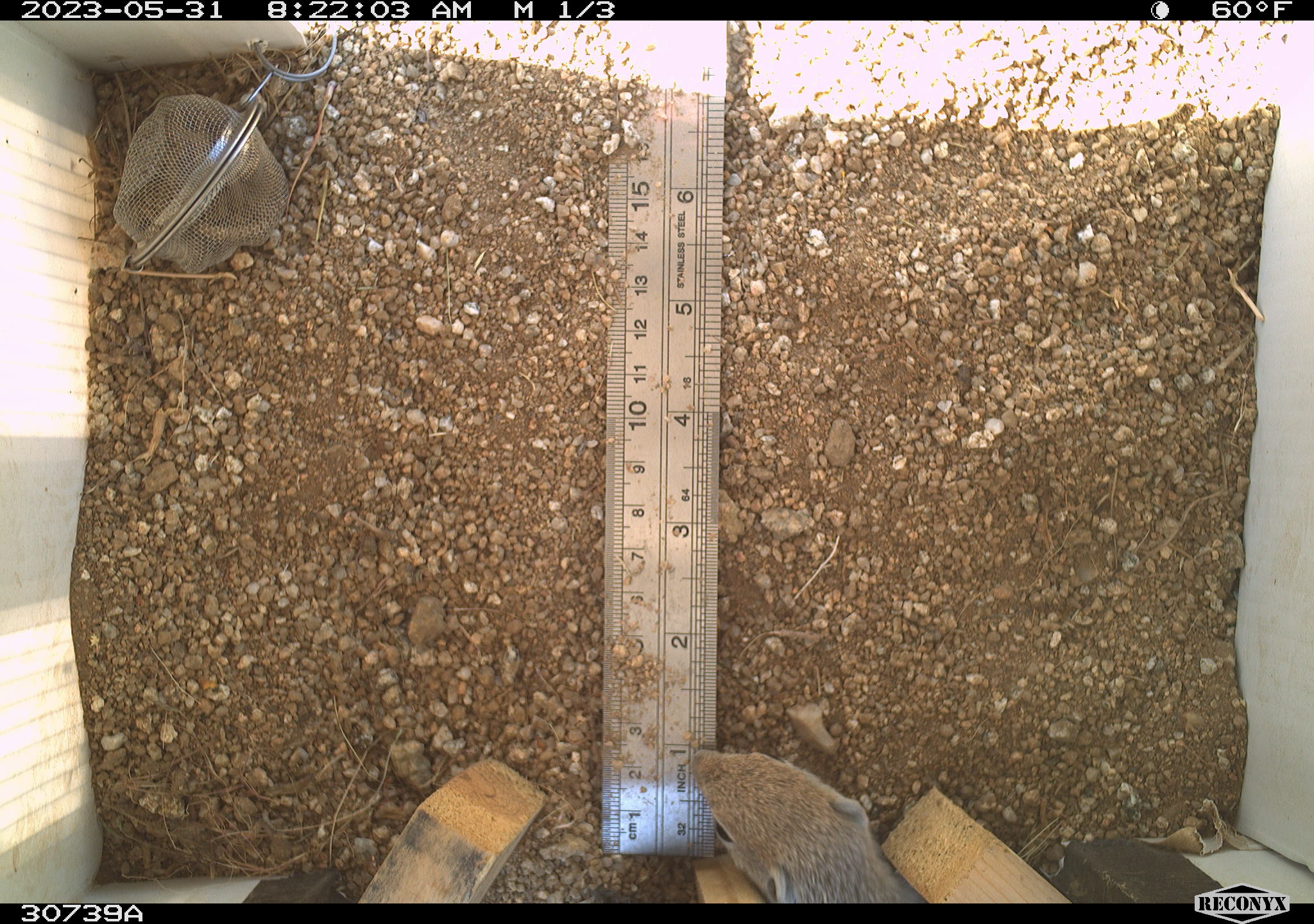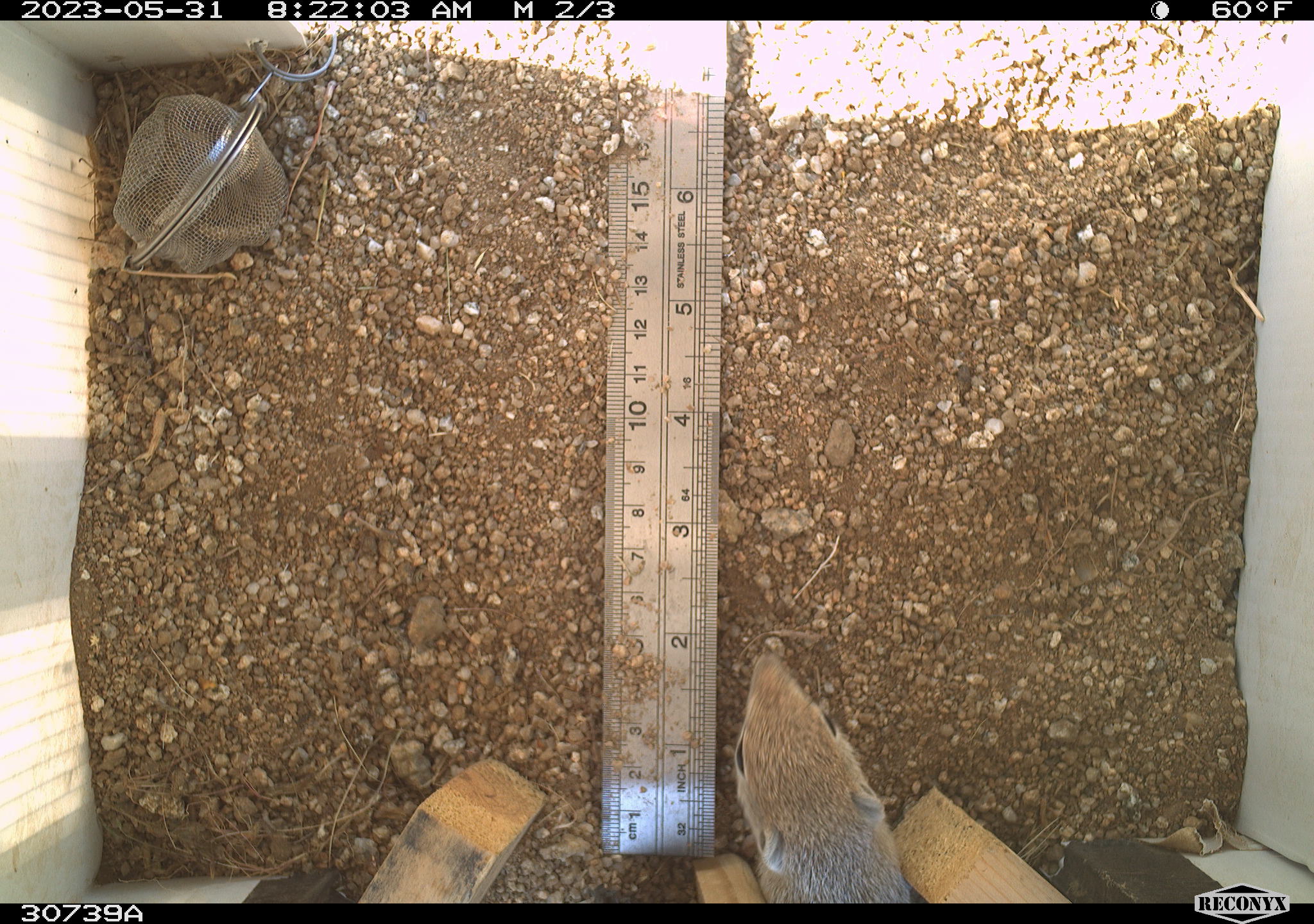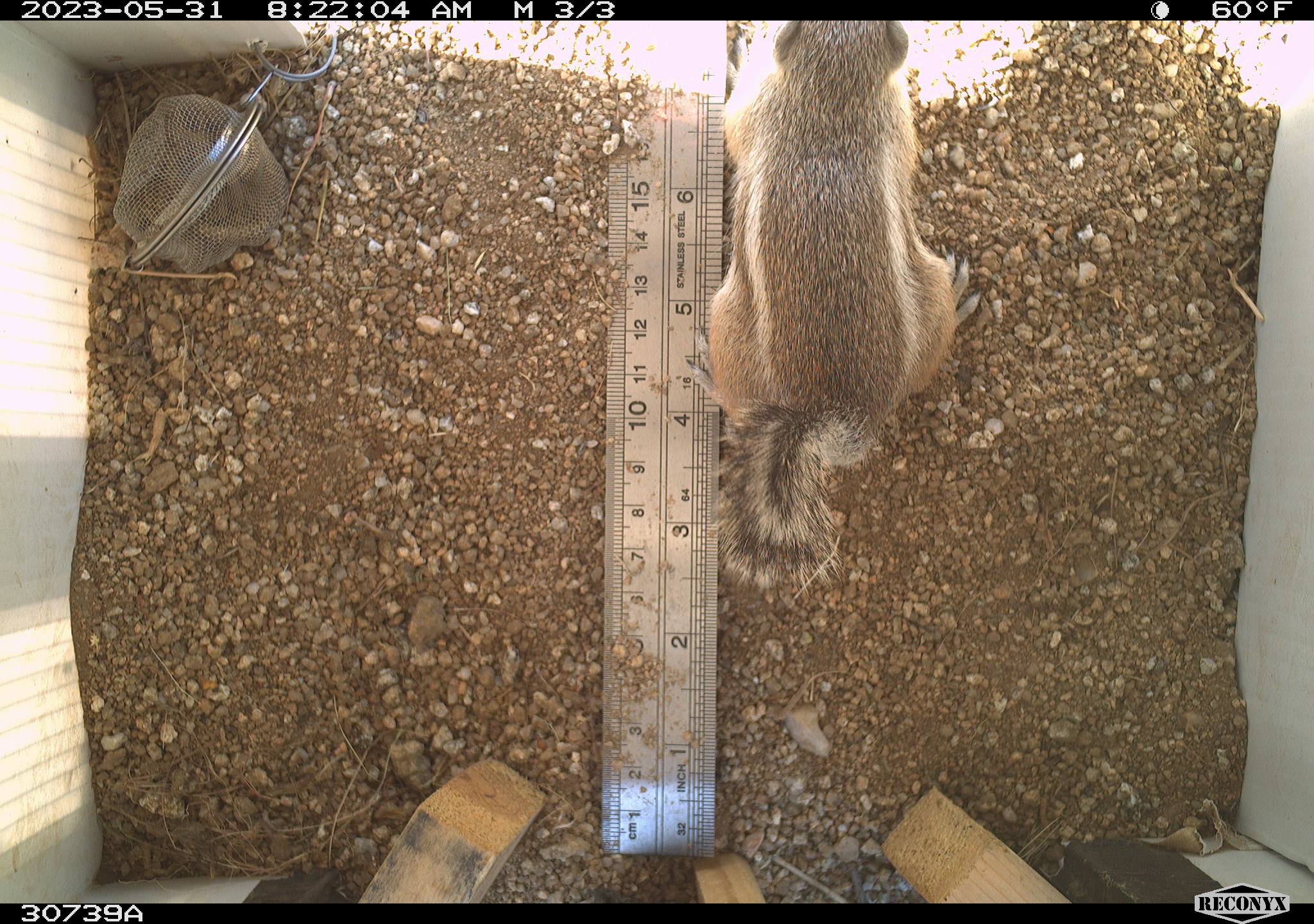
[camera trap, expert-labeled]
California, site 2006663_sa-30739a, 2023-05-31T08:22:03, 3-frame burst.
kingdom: Animalia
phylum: Chordata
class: Mammalia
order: Rodentia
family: Sciuridae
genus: Ammospermophilus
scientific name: Ammospermophilus leucurus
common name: white-tailed antelope squirrel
White-tailed antelope squirrel (Ammospermophilus leucurus).